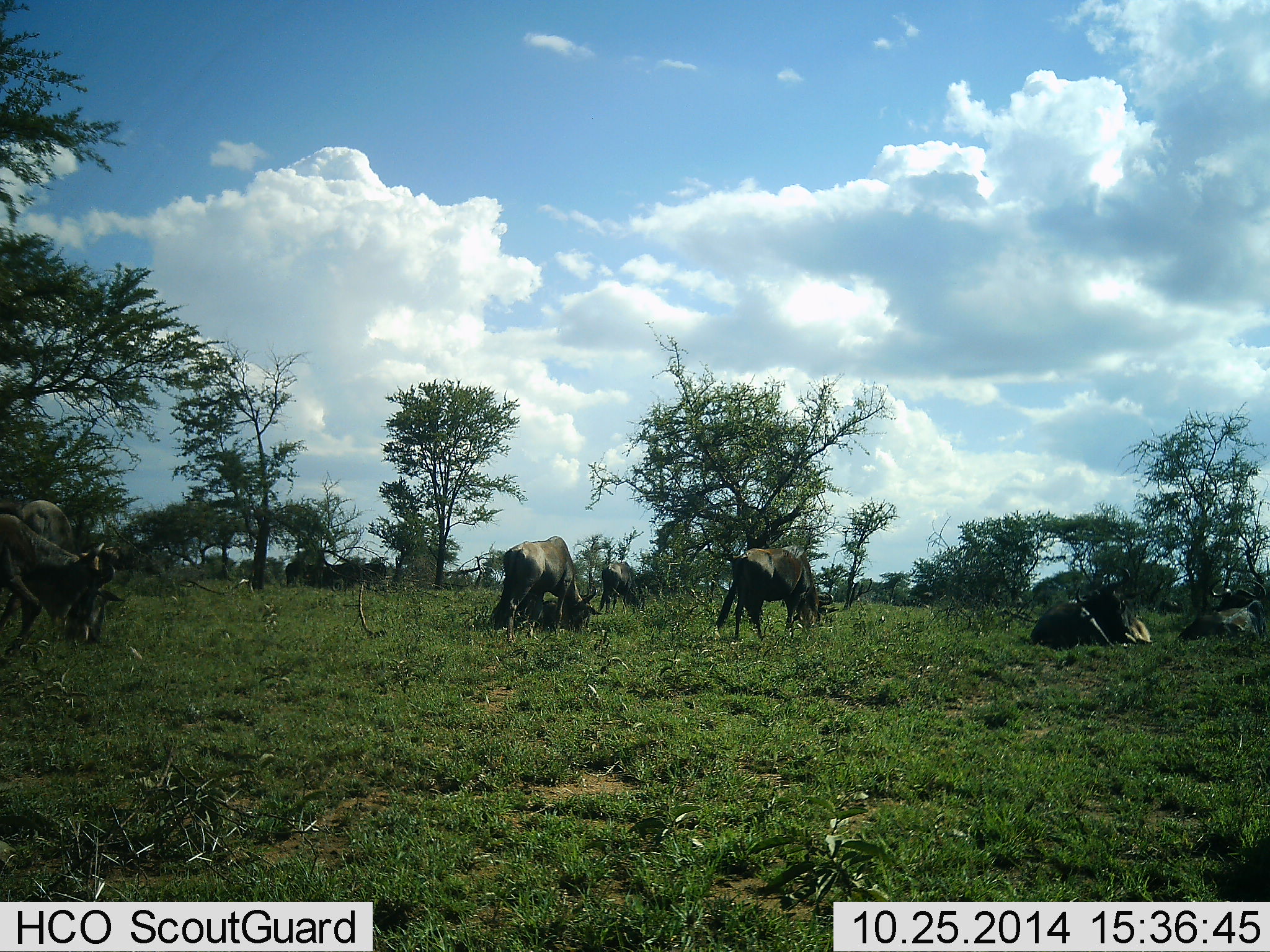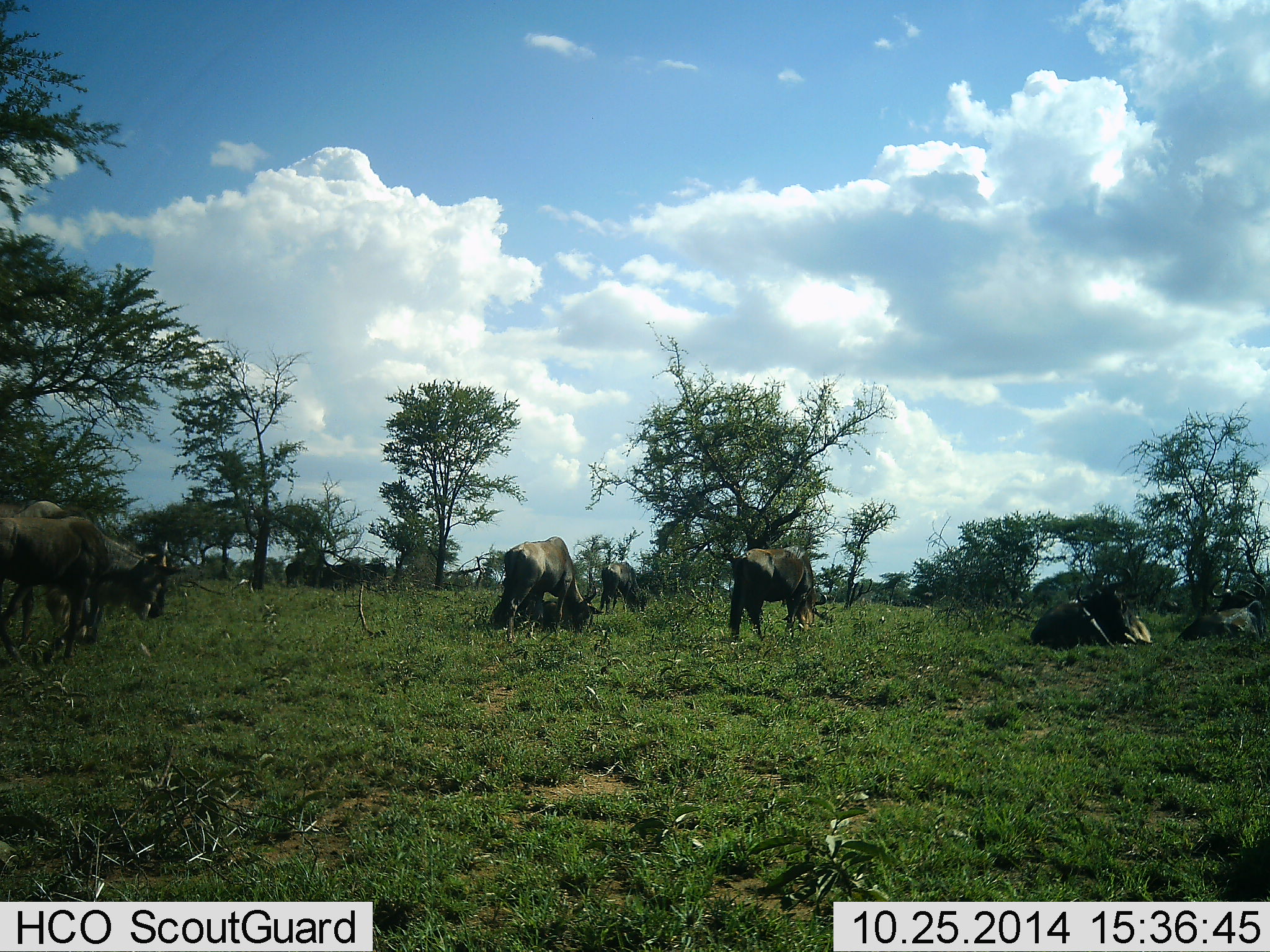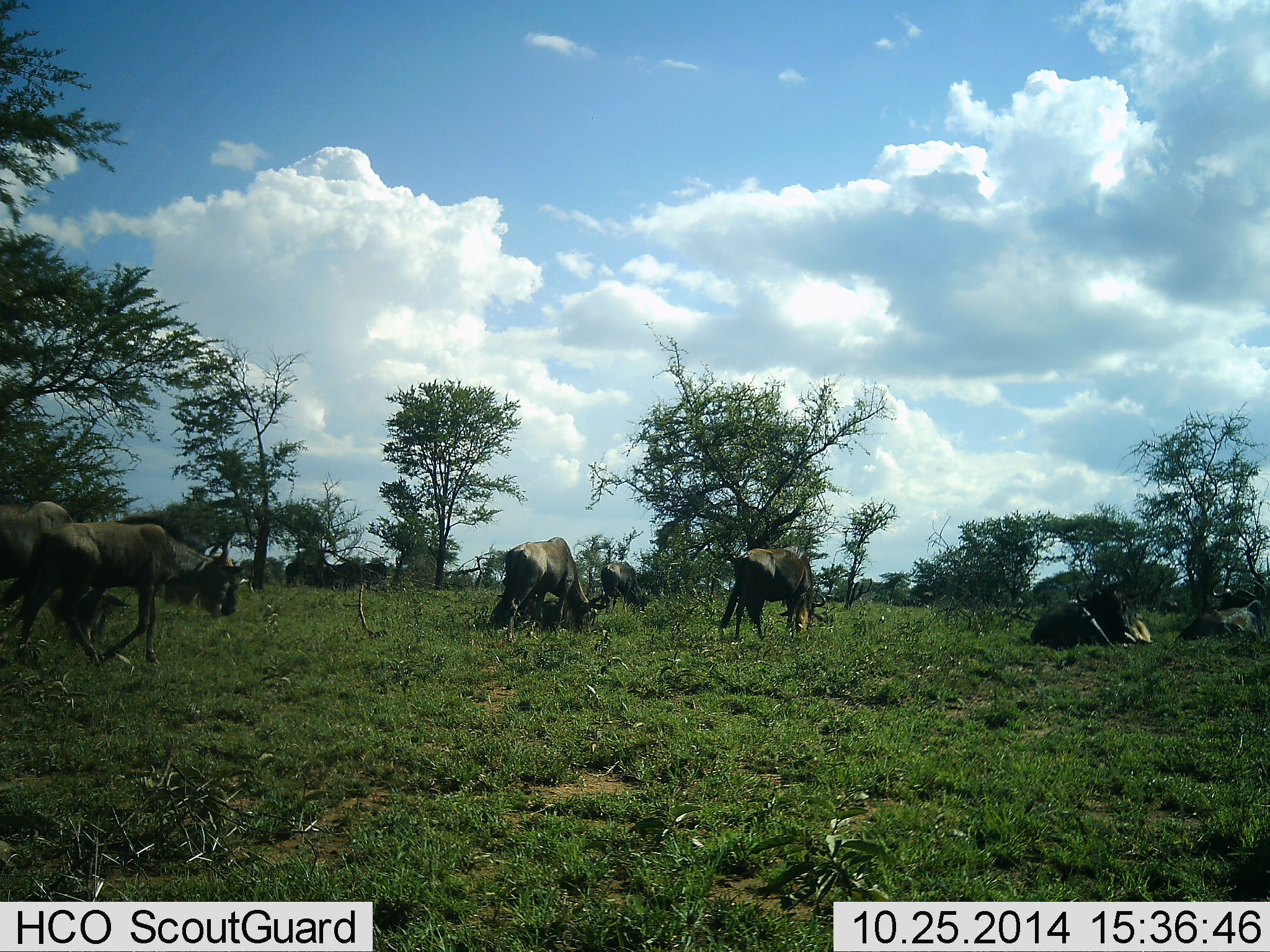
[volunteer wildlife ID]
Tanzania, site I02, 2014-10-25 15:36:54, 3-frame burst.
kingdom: Animalia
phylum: Chordata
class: Mammalia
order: Artiodactyla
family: Bovidae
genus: Connochaetes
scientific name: Connochaetes taurinus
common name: blue wildebeest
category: wildebeest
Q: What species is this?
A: Wildebeest (blue wildebeest) (Connochaetes taurinus).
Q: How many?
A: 7.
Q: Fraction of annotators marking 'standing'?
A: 80%.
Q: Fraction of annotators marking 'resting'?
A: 80%.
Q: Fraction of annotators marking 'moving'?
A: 60%.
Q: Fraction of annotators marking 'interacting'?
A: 10%.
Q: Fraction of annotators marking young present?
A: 0%.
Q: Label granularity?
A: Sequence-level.